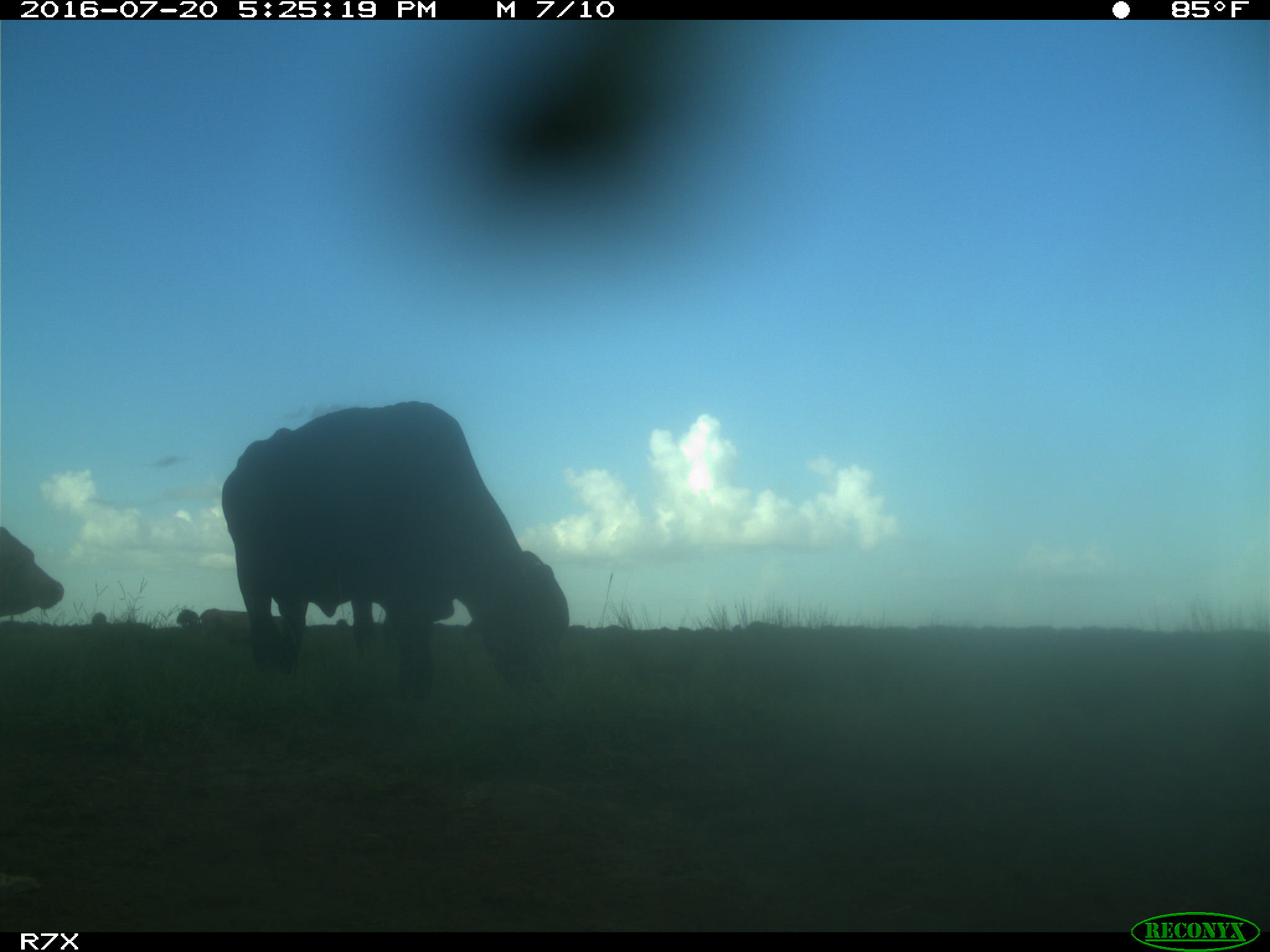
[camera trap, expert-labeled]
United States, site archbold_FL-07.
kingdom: Animalia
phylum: Chordata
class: Mammalia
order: Artiodactyla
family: Bovidae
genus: Bos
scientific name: Bos taurus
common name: domestic cow